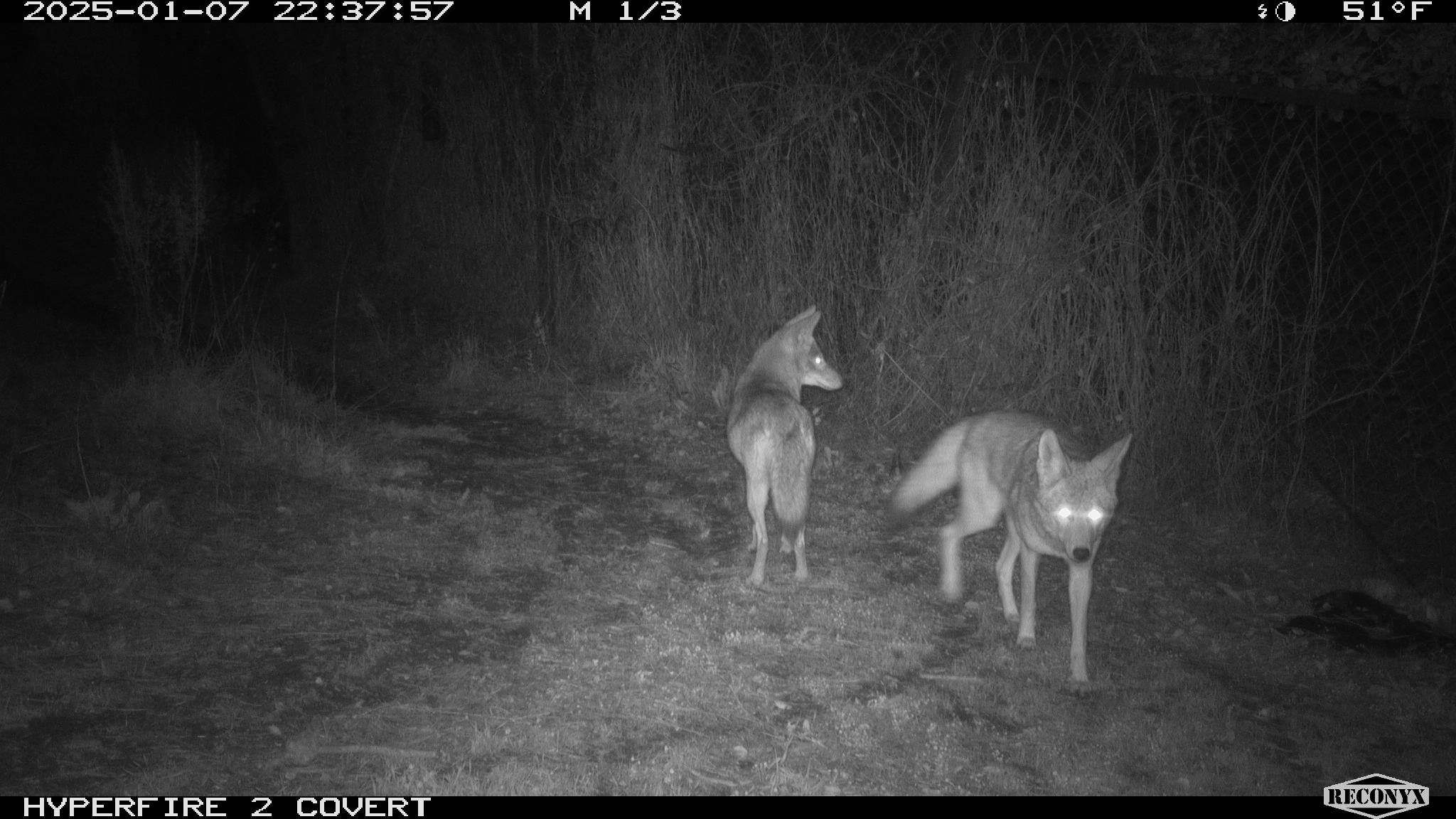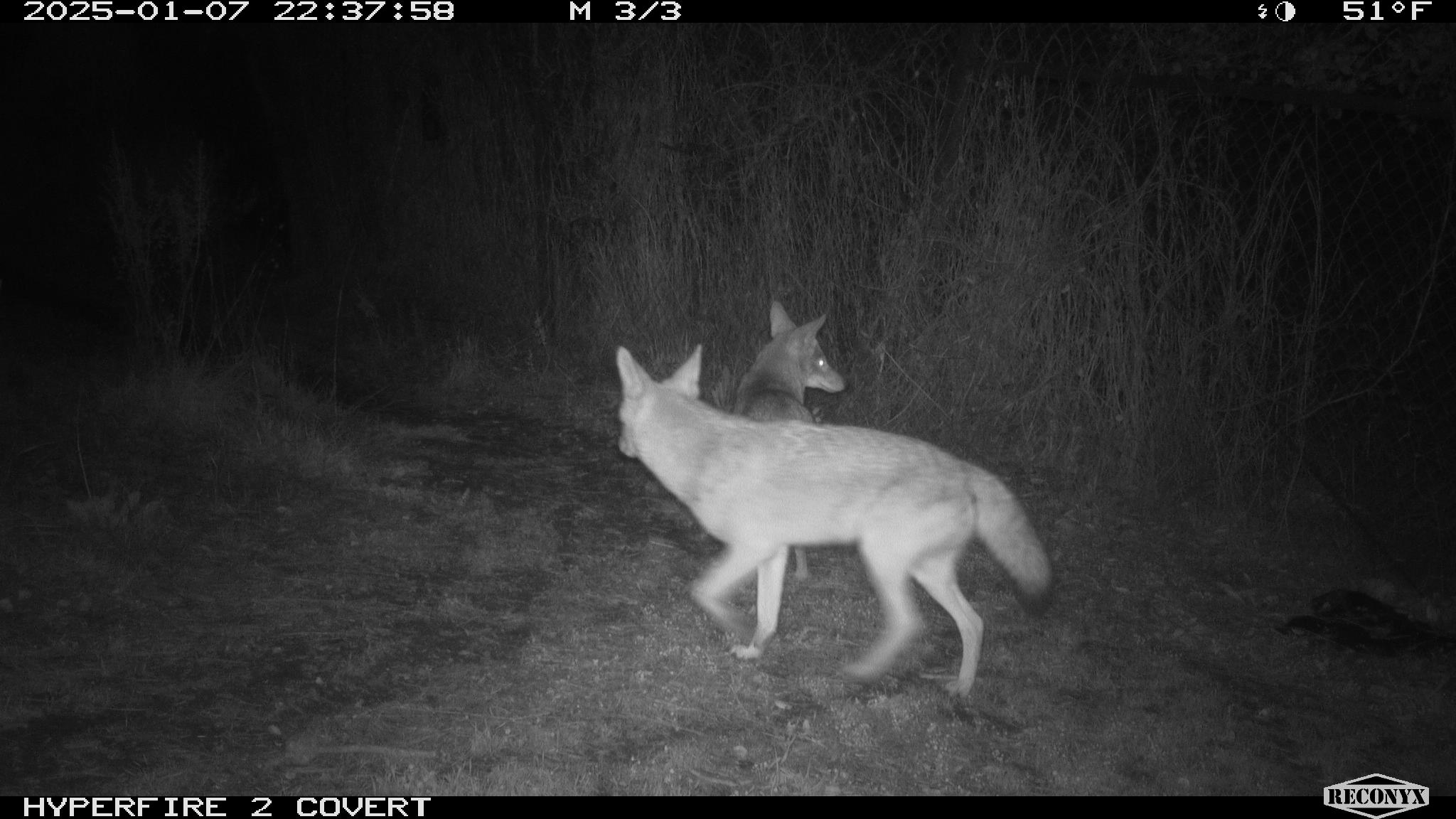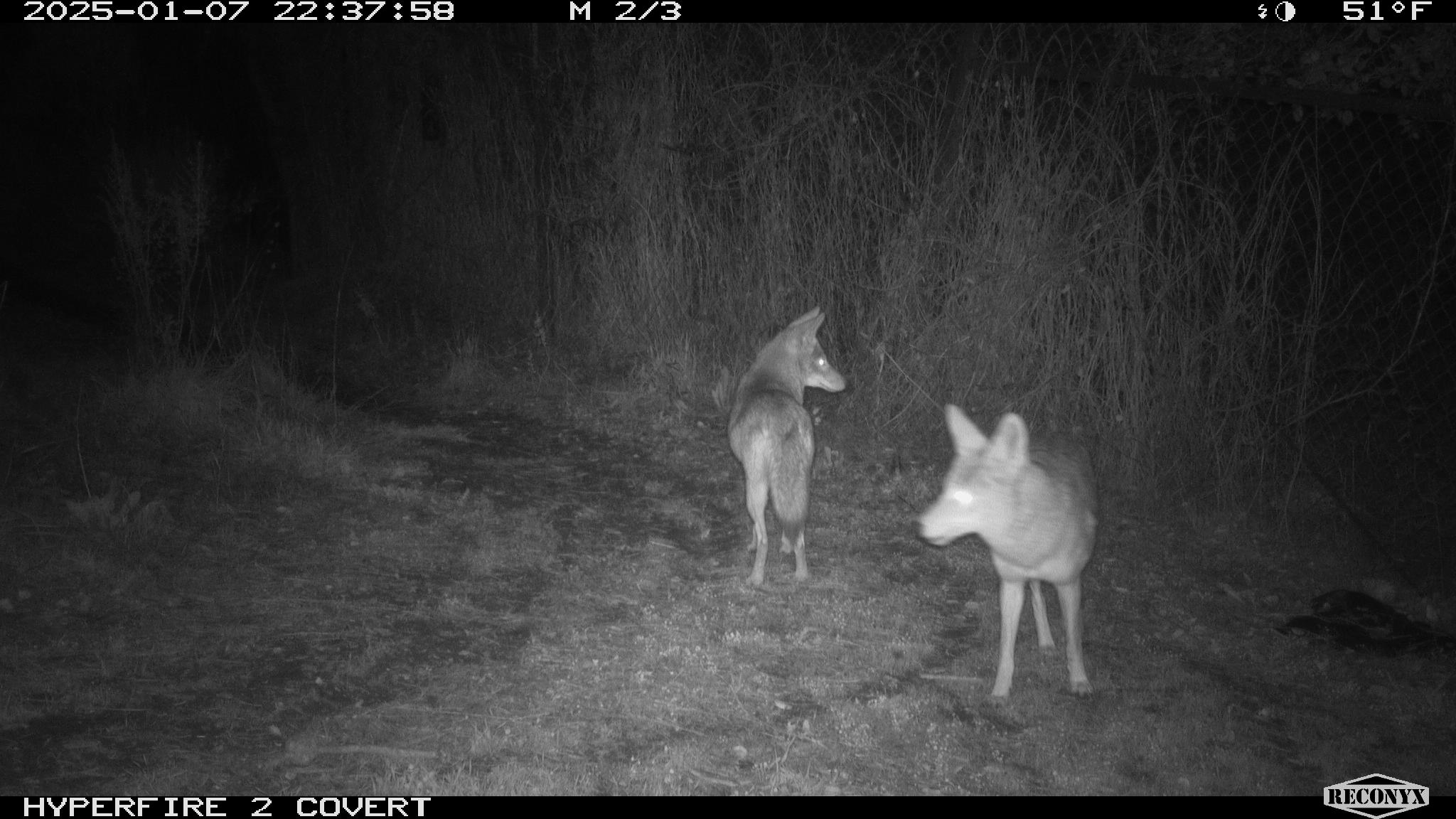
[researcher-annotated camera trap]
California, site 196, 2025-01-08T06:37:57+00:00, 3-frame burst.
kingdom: Animalia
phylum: Chordata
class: Mammalia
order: Carnivora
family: Canidae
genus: Canis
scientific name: Canis latrans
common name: coyote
Coyote (Canis latrans).